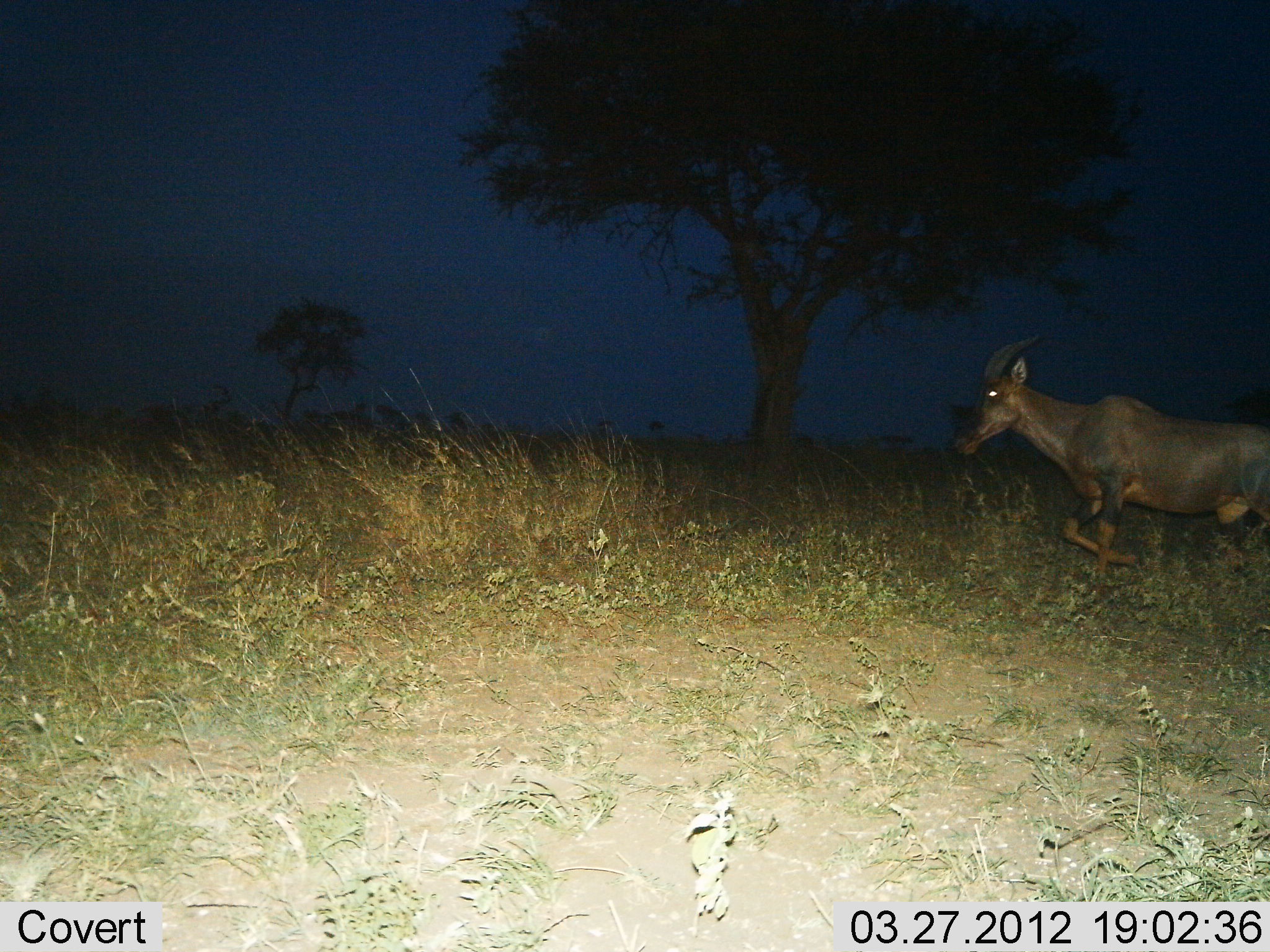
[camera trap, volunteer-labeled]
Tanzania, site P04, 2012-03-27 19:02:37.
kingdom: Animalia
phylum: Chordata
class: Mammalia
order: Artiodactyla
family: Bovidae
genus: Damaliscus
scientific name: Damaliscus lunatus jimela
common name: topi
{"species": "topi (Damaliscus lunatus jimela)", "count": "1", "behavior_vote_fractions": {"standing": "0%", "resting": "0%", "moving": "100%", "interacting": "0%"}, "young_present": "0%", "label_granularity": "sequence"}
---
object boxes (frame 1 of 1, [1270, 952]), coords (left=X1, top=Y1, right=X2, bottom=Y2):
animal: (left=951, top=336, right=1270, bottom=583)